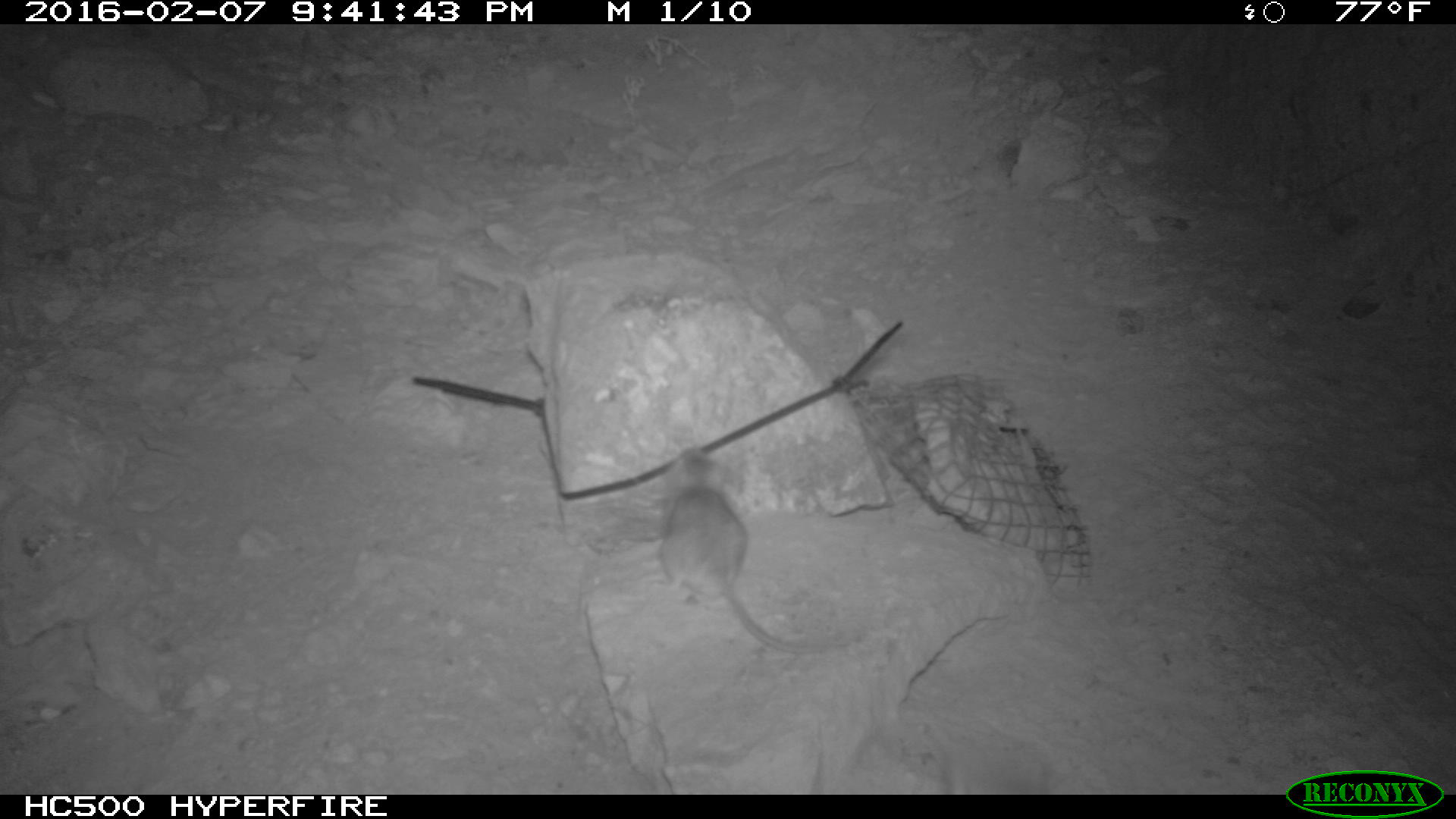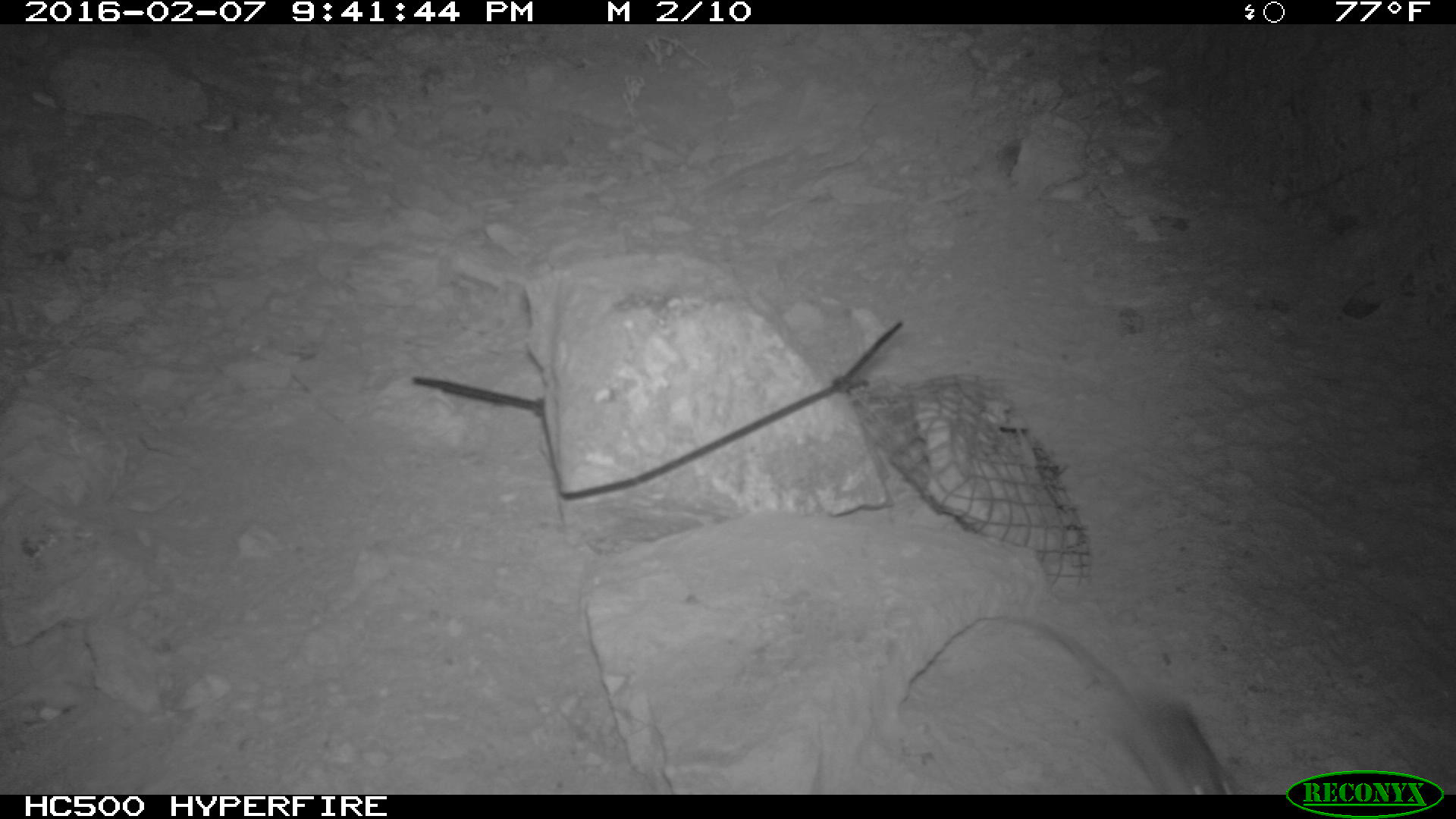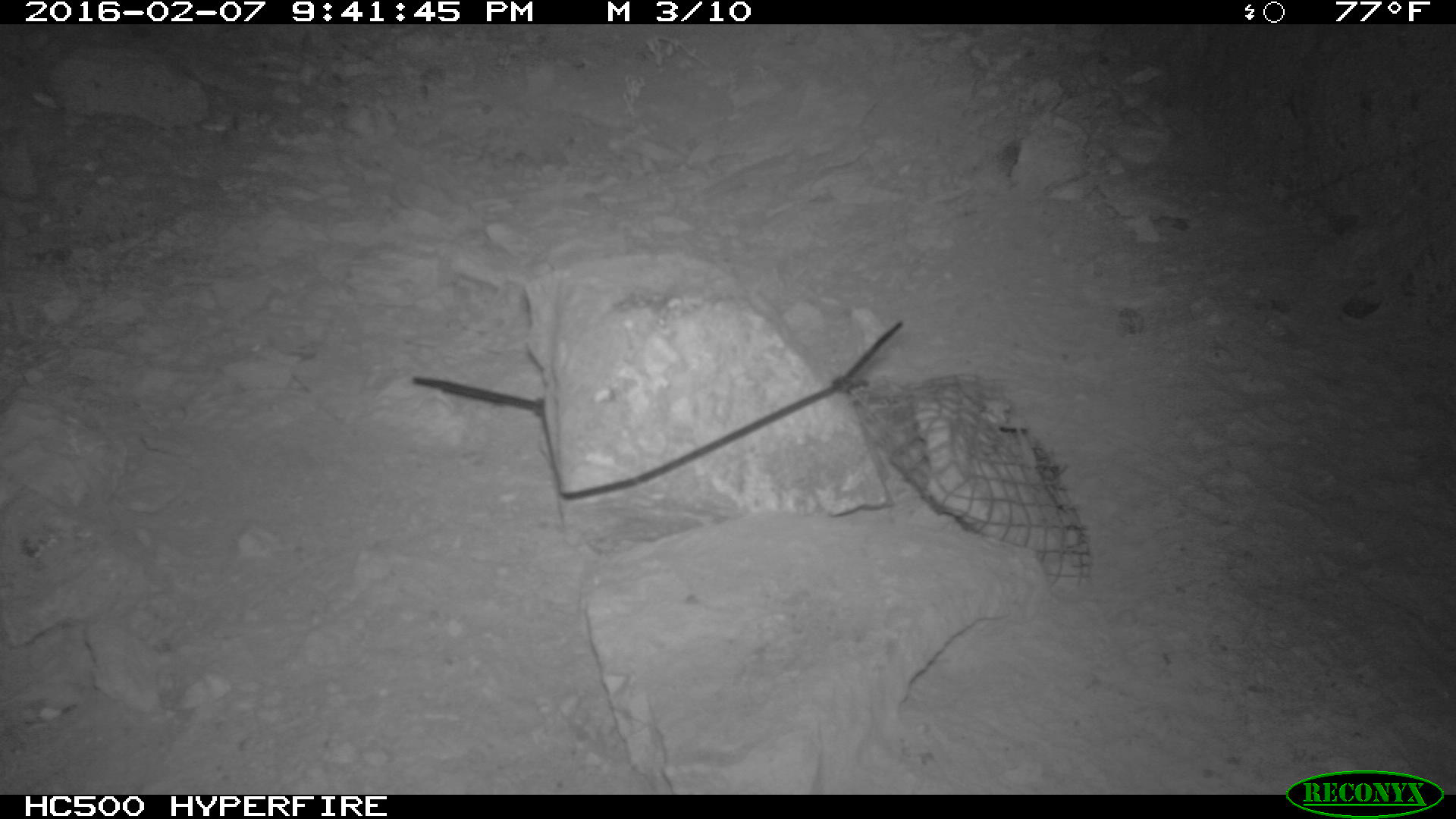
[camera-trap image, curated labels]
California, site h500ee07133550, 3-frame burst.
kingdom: Animalia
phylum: Chordata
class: Mammalia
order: Rodentia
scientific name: Rodentia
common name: rodent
Rodent (Rodentia).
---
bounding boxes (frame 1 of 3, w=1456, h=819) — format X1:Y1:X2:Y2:
rodent: 650:445:848:655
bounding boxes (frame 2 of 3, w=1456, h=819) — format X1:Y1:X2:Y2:
rodent: 1045:624:1235:793